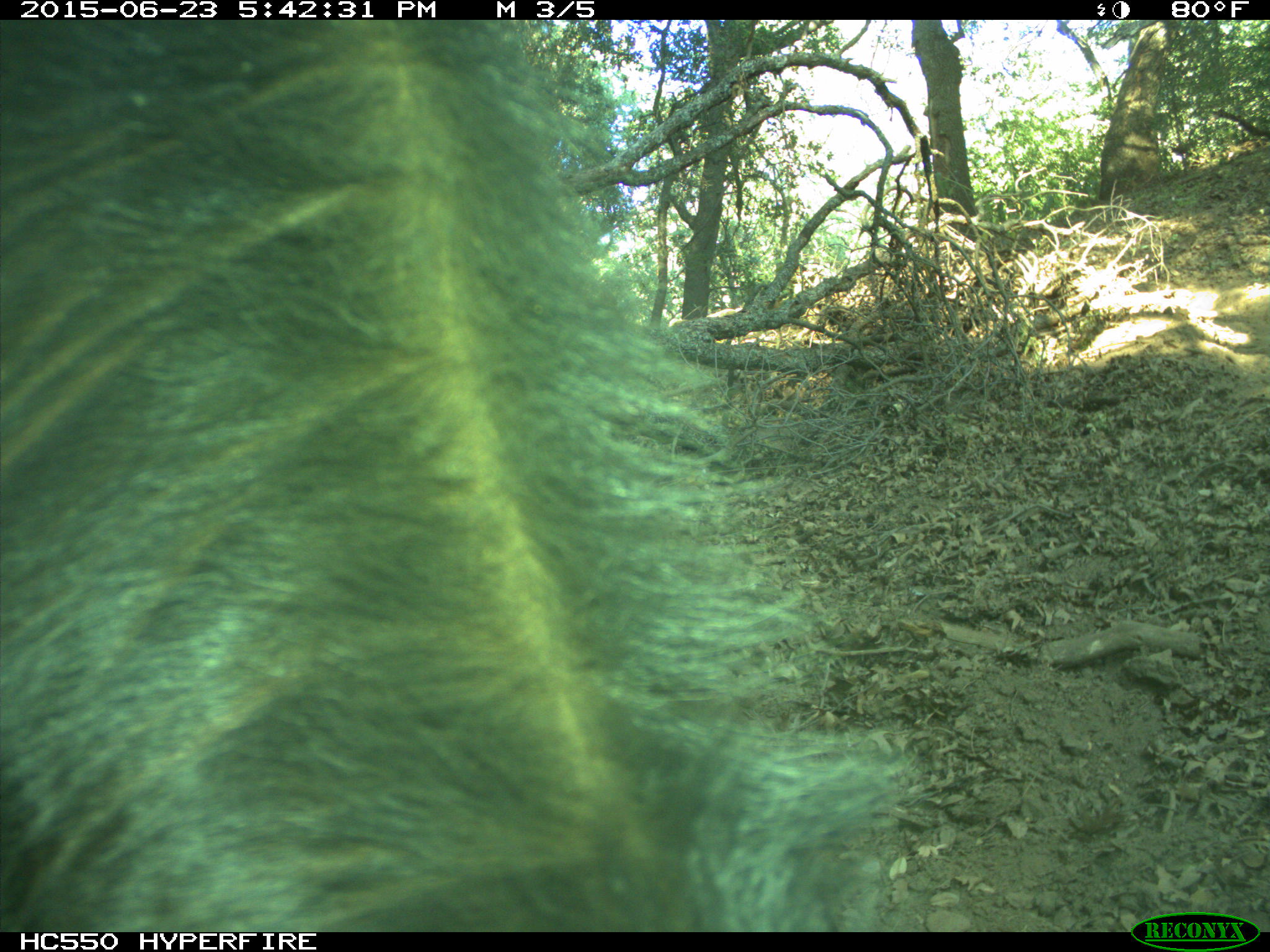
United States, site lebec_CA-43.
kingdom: Animalia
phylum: Chordata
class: Mammalia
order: Artiodactyla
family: Bovidae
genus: Bos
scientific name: Bos taurus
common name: domestic cow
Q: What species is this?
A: Bos taurus (domestic cow).